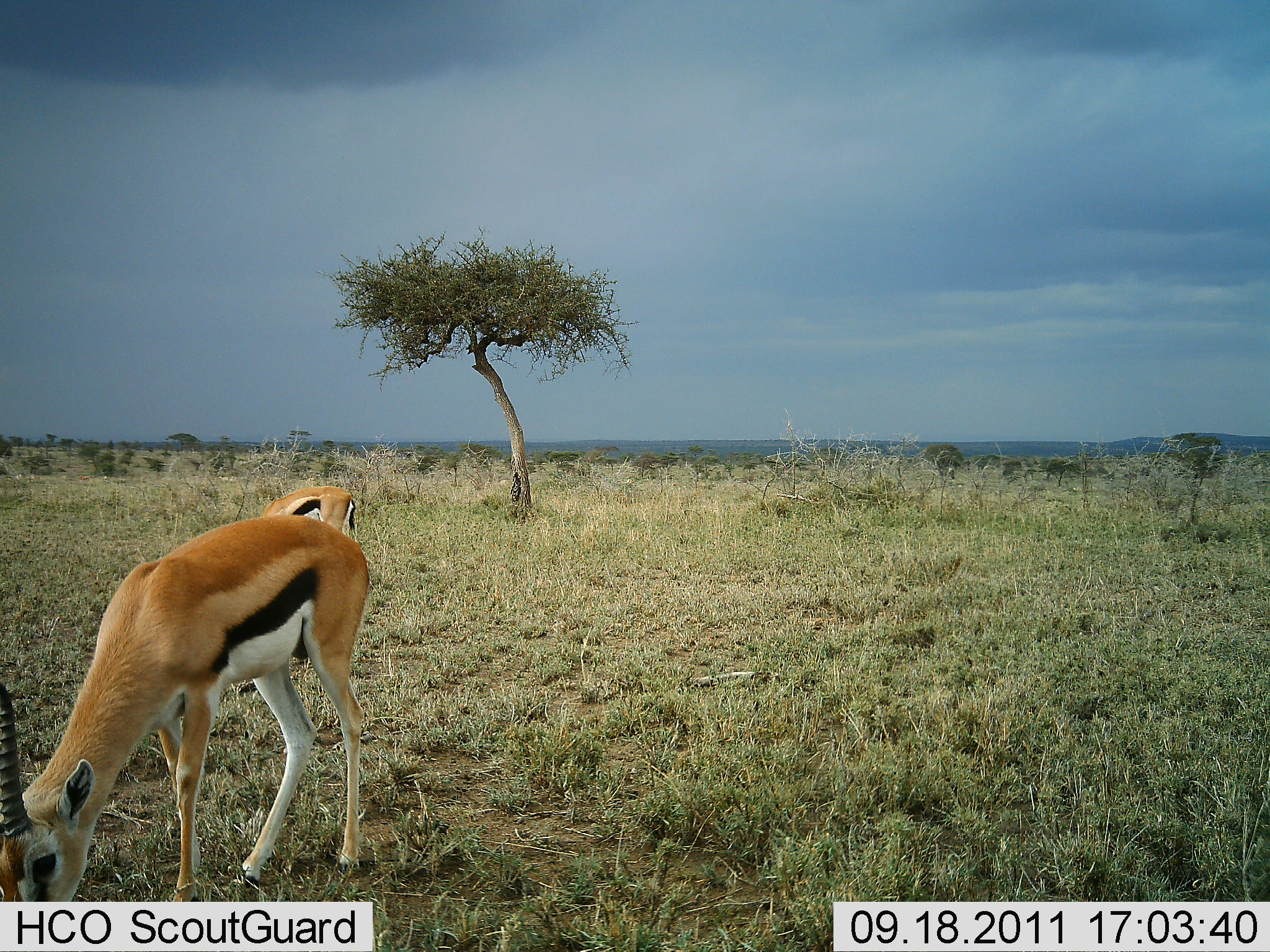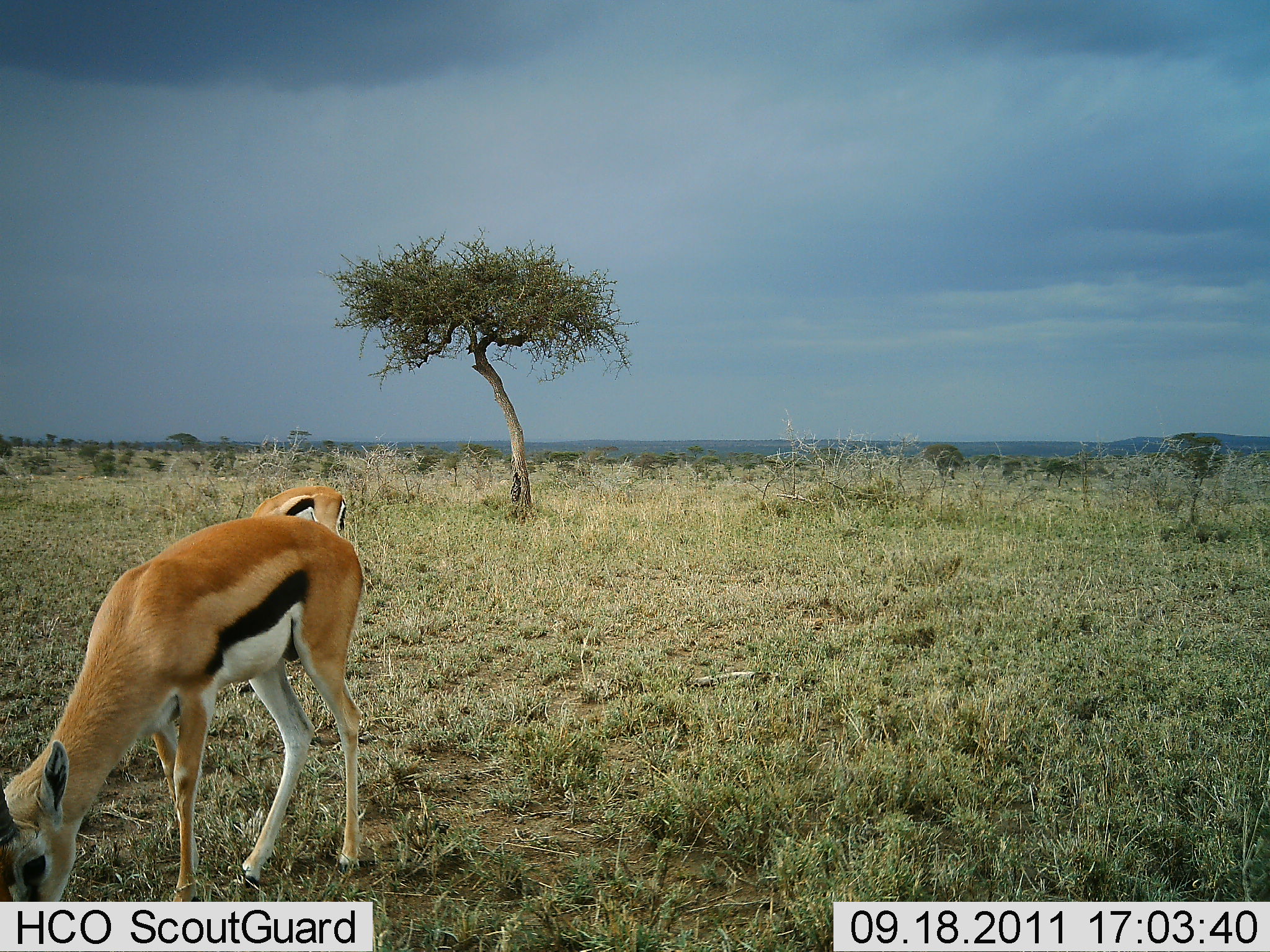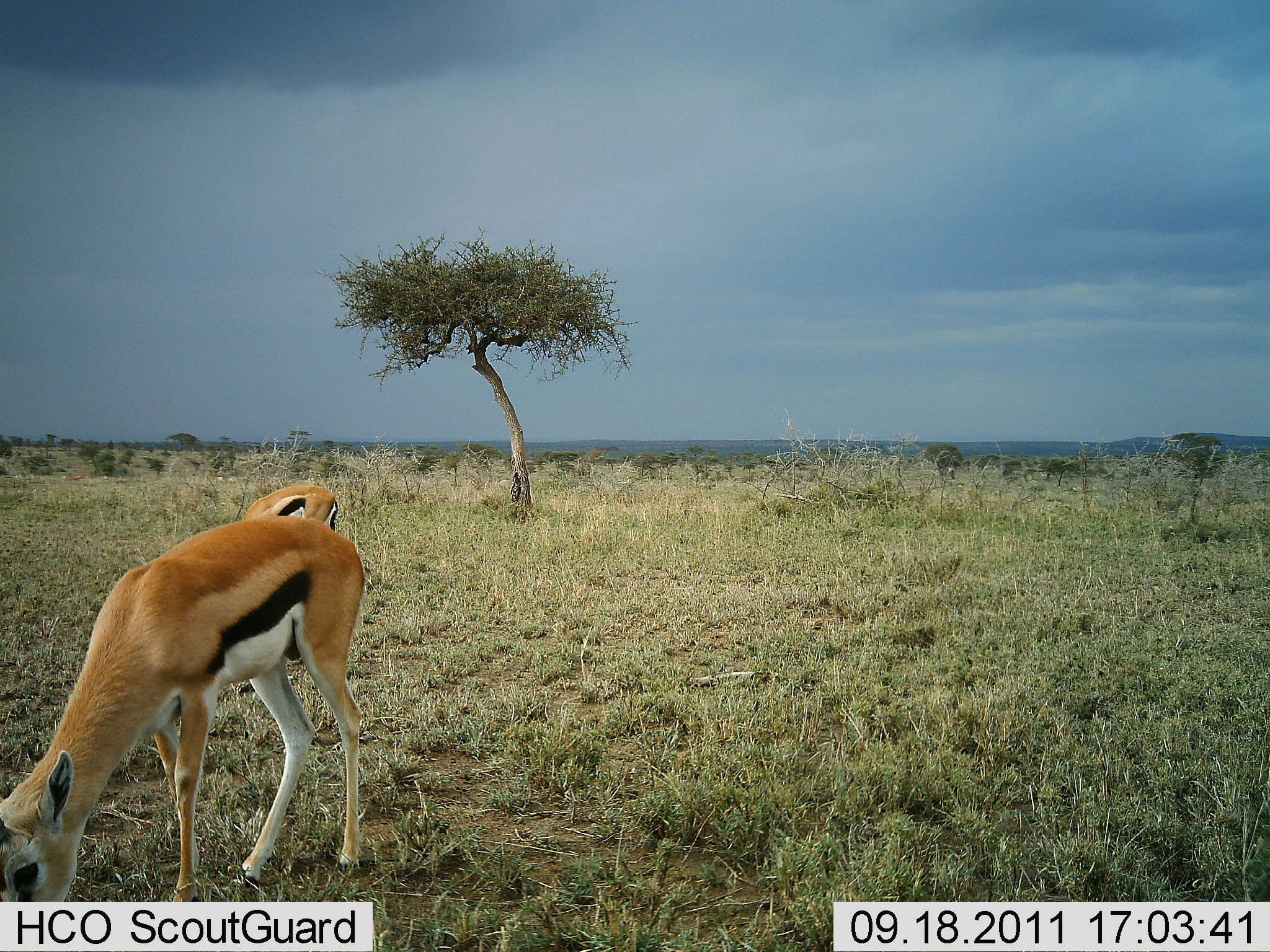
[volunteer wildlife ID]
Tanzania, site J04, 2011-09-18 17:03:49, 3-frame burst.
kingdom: Animalia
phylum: Chordata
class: Mammalia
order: Artiodactyla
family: Bovidae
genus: Eudorcas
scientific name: Eudorcas thomsonii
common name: thomson's gazelle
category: gazellethomsons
Gazellethomsons (thomson's gazelle) (Eudorcas thomsonii), count 2. Behavior (volunteer vote fractions): standing 30%, resting 0%, moving 0%, interacting 0%. Young present (vote fraction): 0%. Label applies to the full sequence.